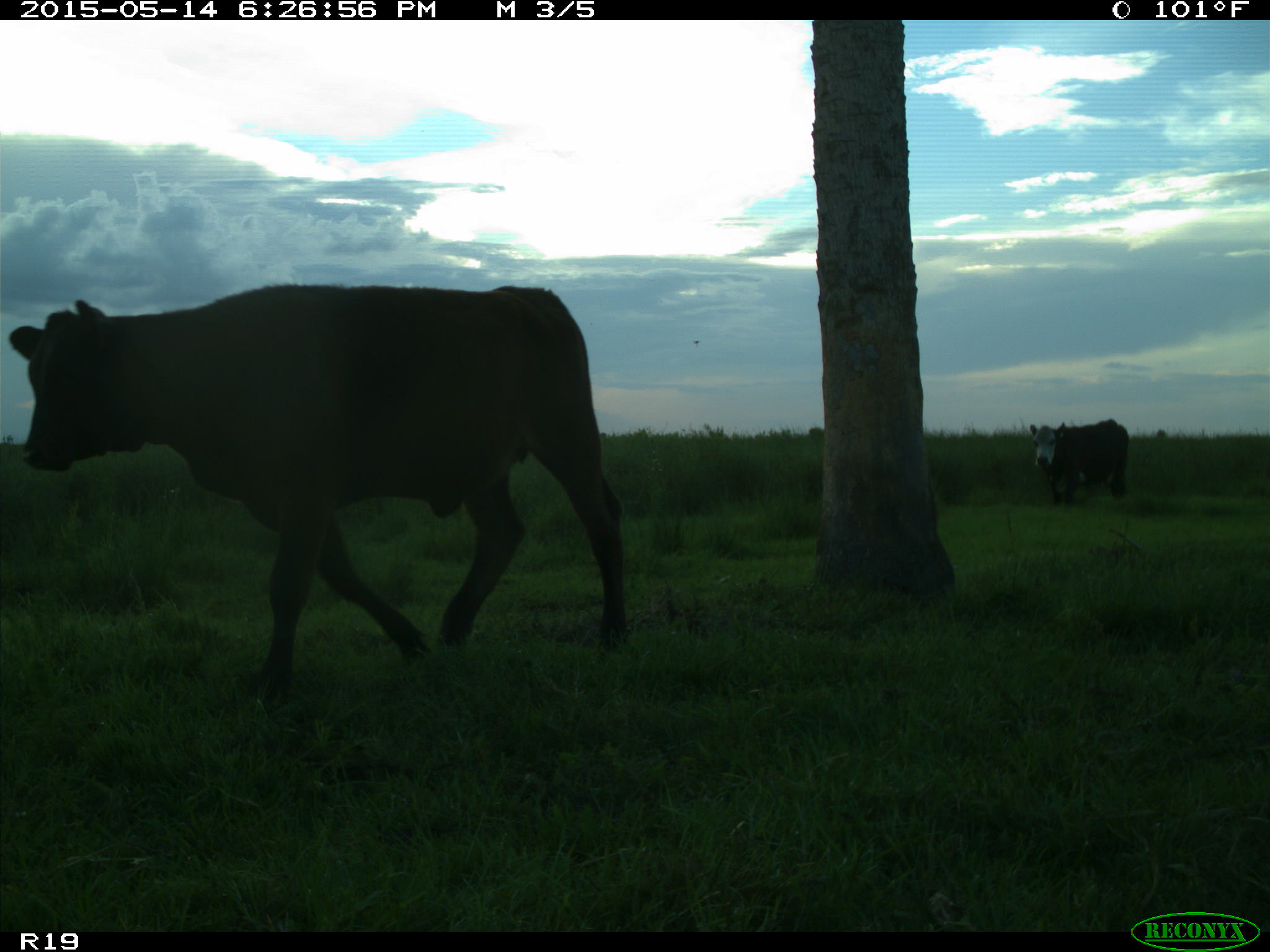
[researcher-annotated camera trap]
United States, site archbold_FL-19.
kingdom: Animalia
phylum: Chordata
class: Mammalia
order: Artiodactyla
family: Bovidae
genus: Bos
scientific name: Bos taurus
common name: domestic cow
Bos taurus (domestic cow).